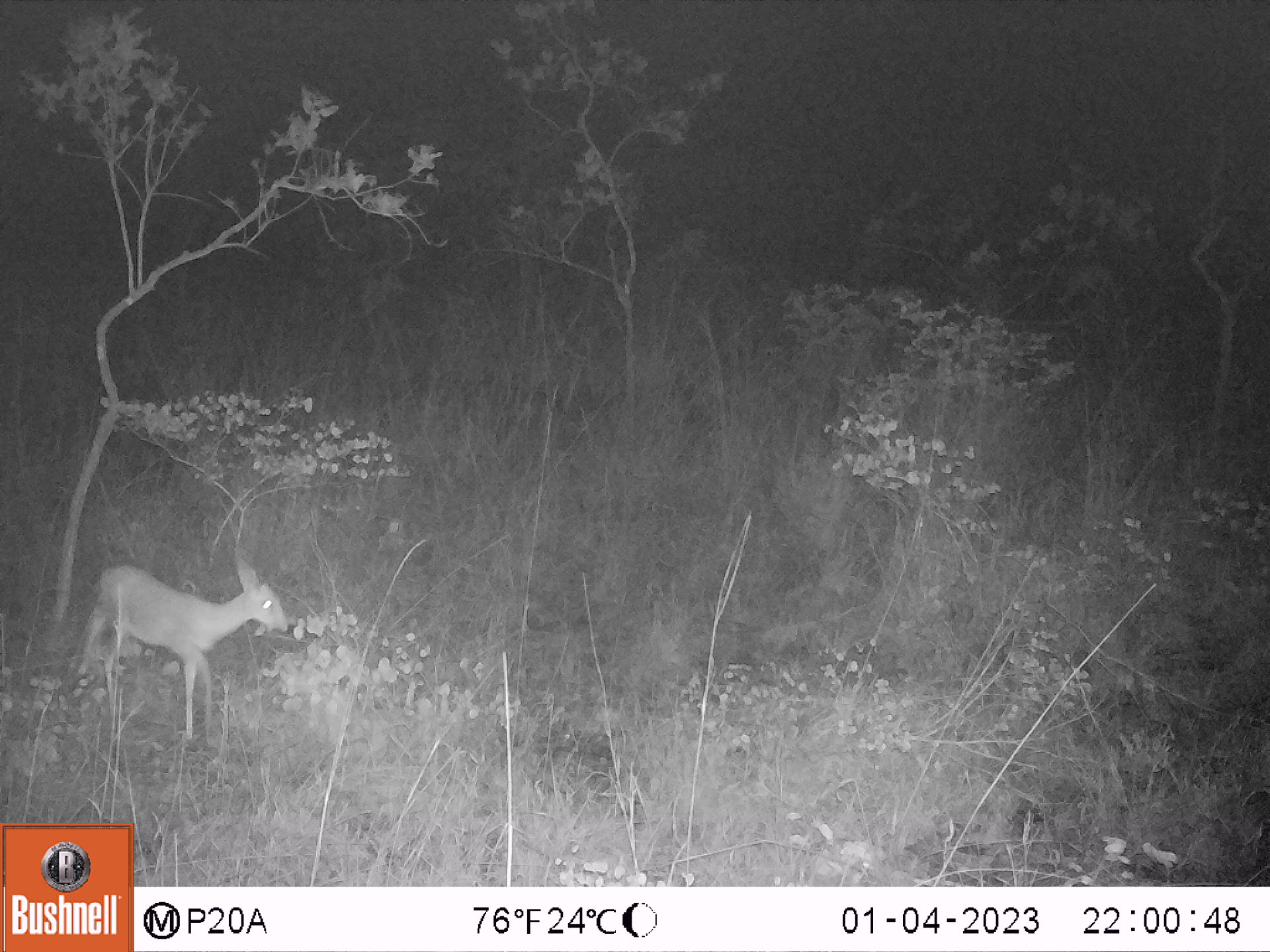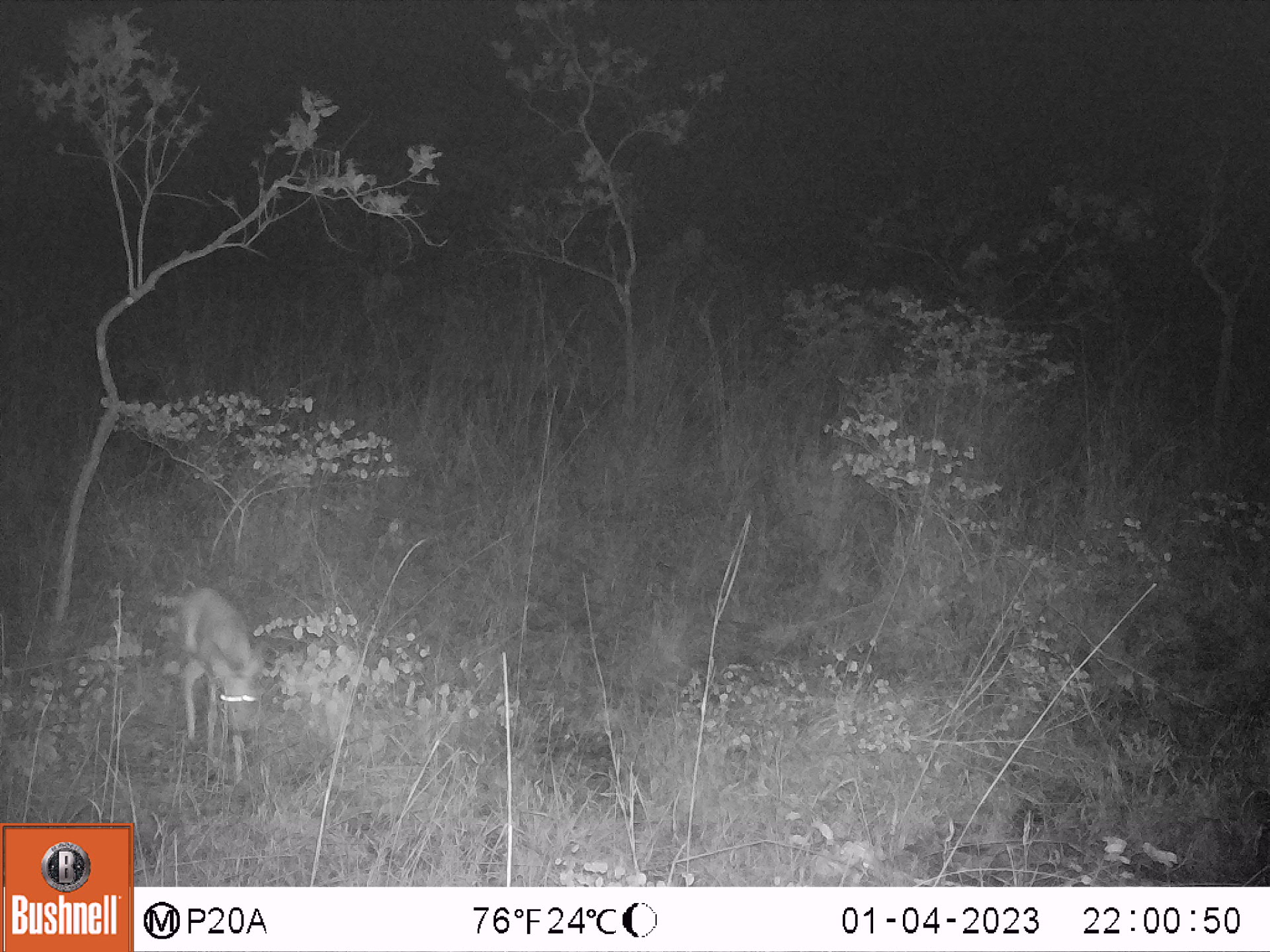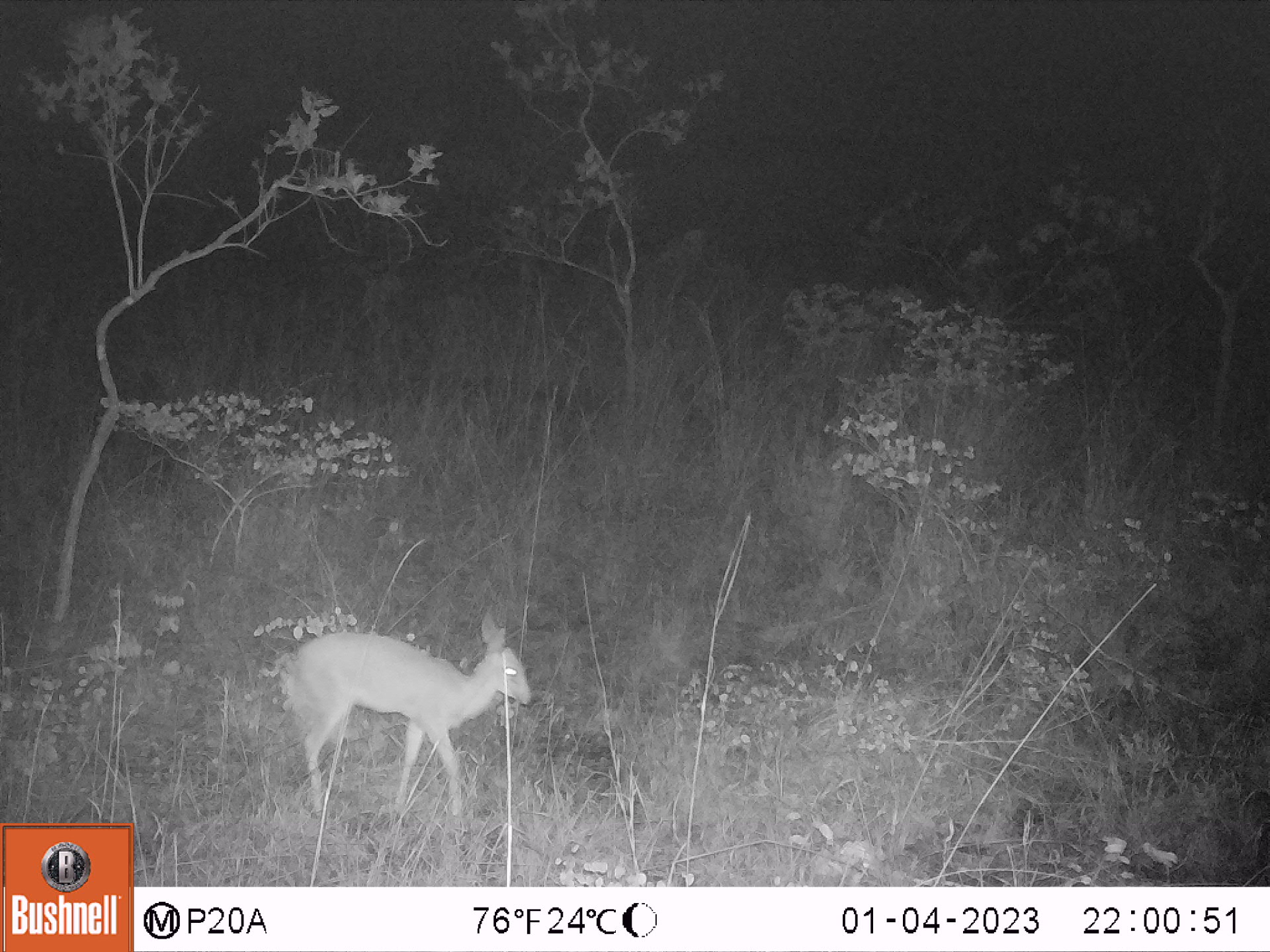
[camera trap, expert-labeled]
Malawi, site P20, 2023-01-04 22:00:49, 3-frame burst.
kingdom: Animalia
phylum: Chordata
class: Mammalia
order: Artiodactyla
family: Bovidae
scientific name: Antilopinae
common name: small antelope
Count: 1.